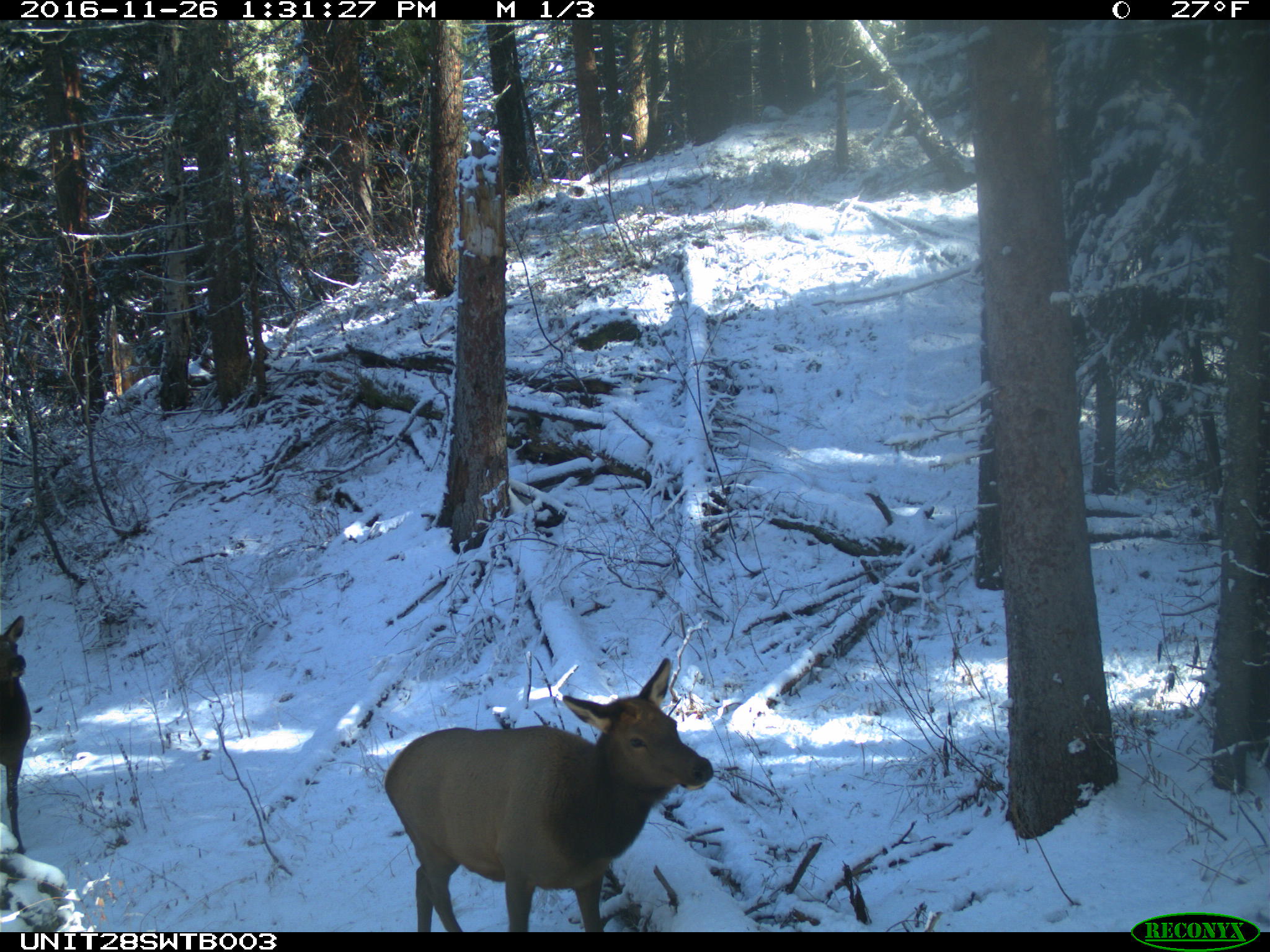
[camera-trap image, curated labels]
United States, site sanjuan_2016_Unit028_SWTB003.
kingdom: Animalia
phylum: Chordata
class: Mammalia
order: Artiodactyla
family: Cervidae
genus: Cervus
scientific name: Cervus elaphus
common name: red deer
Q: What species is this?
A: Cervus elaphus (red deer).